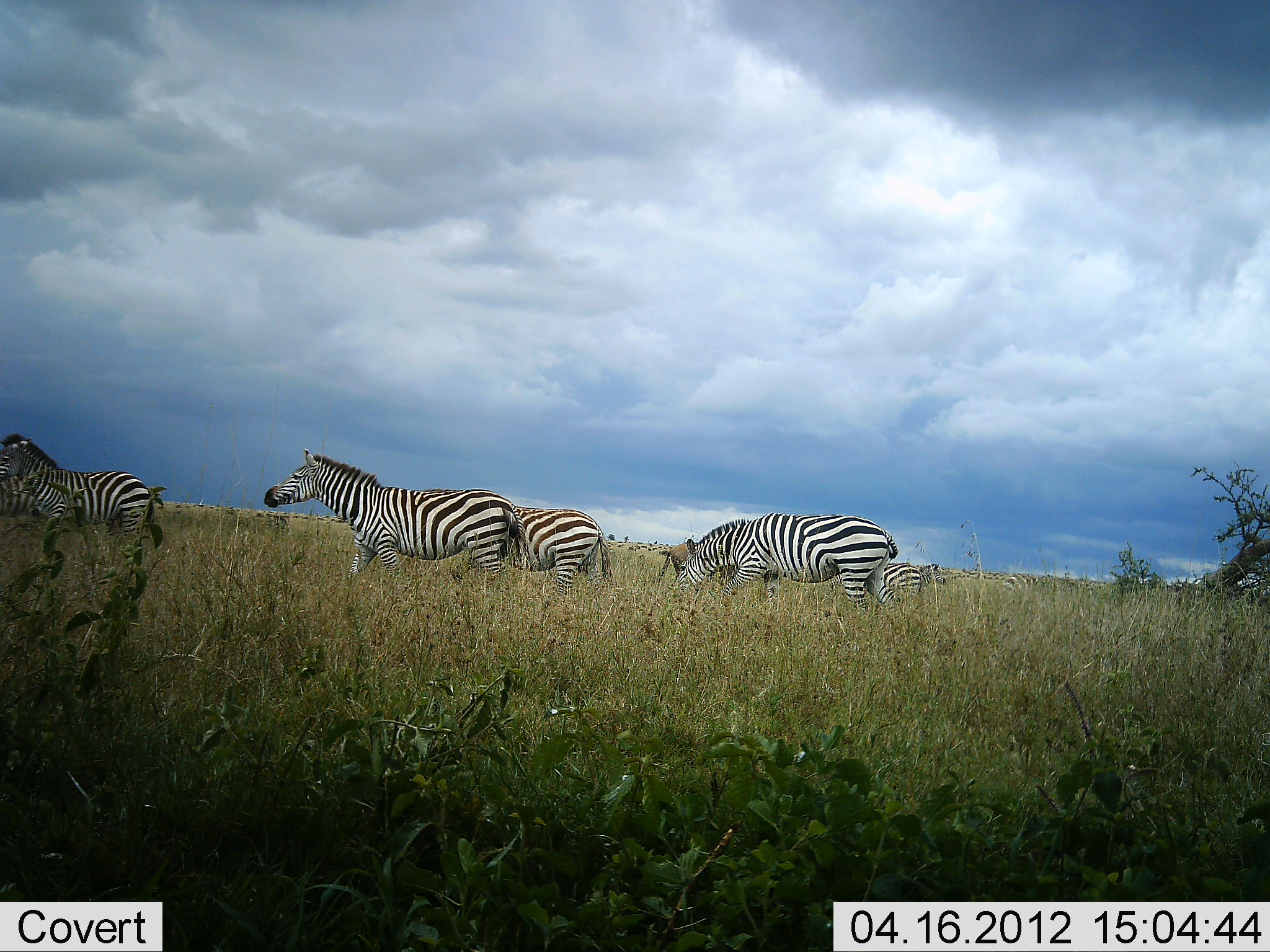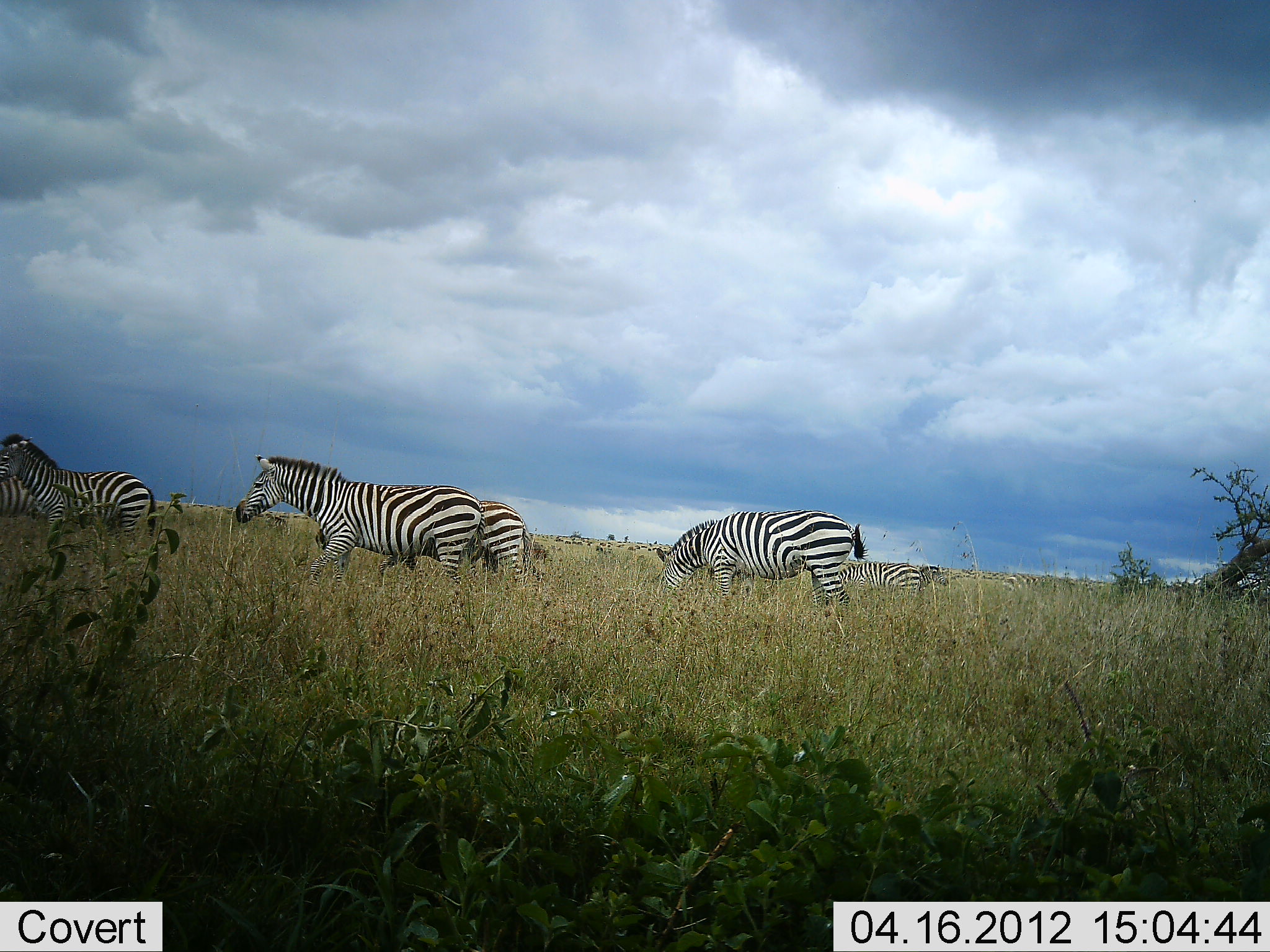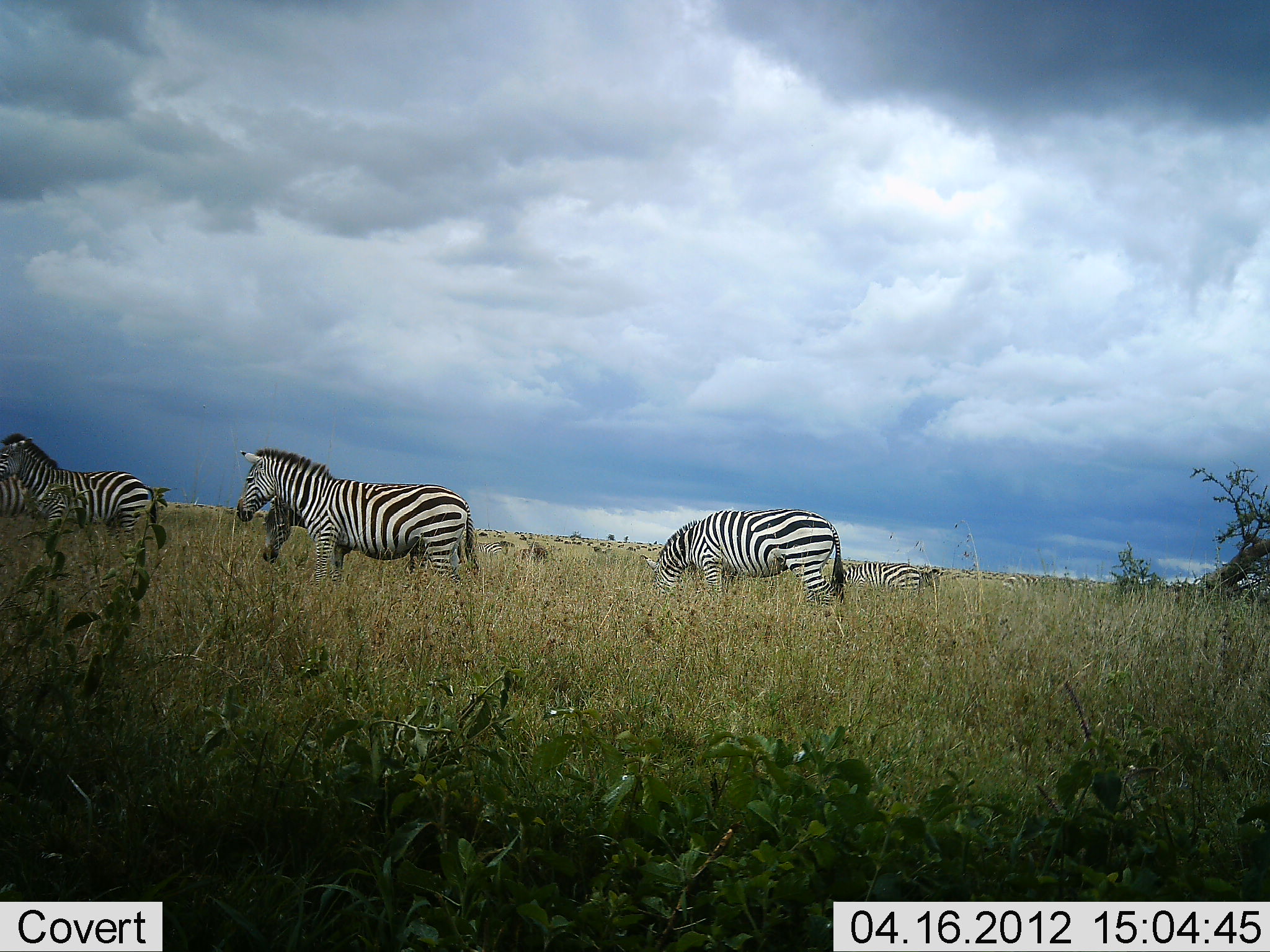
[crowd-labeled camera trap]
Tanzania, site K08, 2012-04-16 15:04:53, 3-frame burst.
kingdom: Animalia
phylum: Chordata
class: Mammalia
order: Perissodactyla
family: Equidae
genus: Equus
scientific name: Equus quagga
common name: plains zebra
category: zebra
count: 6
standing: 32%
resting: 0%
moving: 95%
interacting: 0%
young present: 5%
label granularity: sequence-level